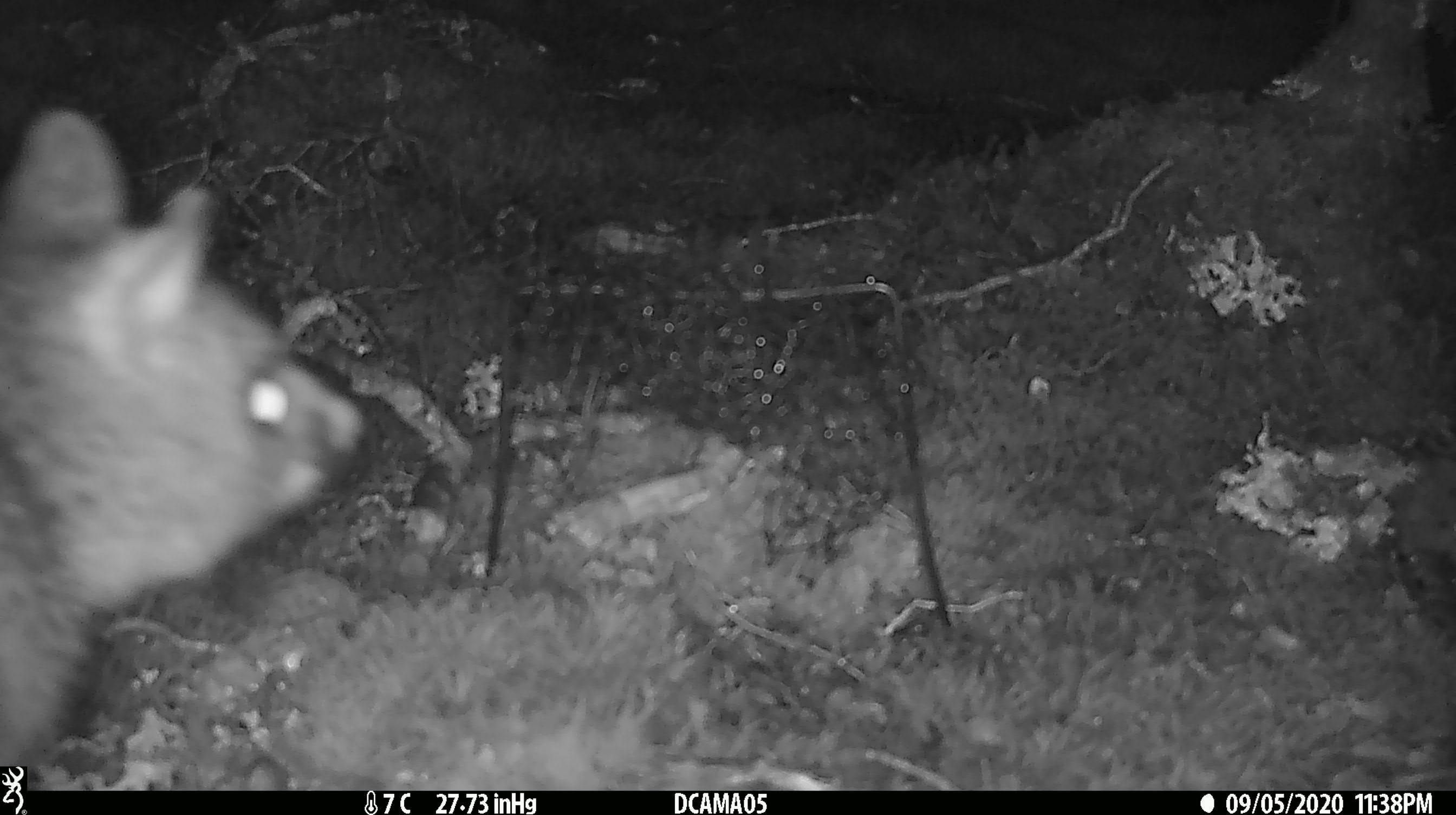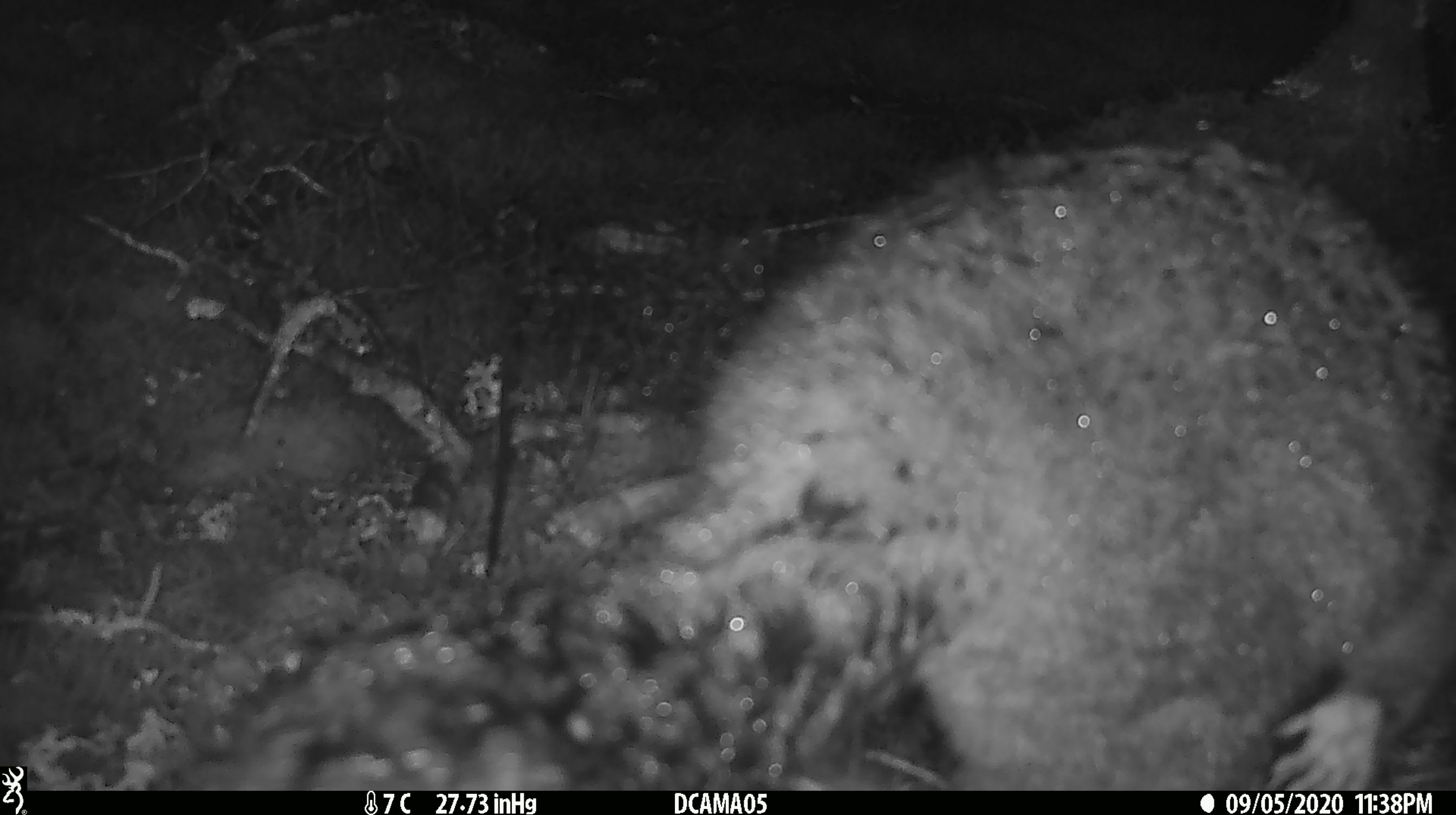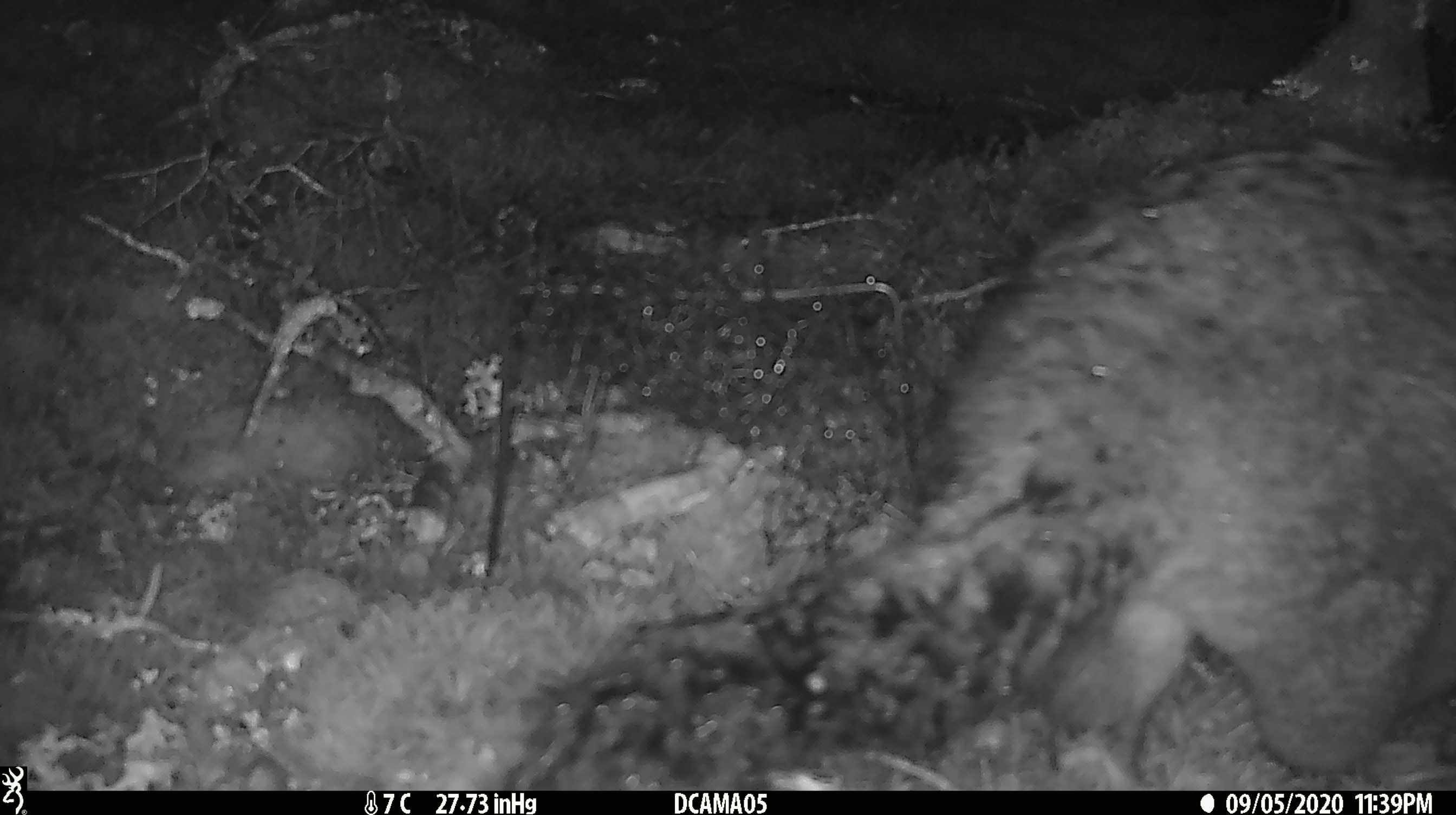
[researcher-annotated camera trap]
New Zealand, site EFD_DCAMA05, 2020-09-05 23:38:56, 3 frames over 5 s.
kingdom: Animalia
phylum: Chordata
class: Mammalia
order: Diprotodontia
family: Phalangeridae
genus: Trichosurus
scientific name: Trichosurus vulpecula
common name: common brushtail possum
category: possum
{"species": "possum (common brushtail possum) (Trichosurus vulpecula)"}